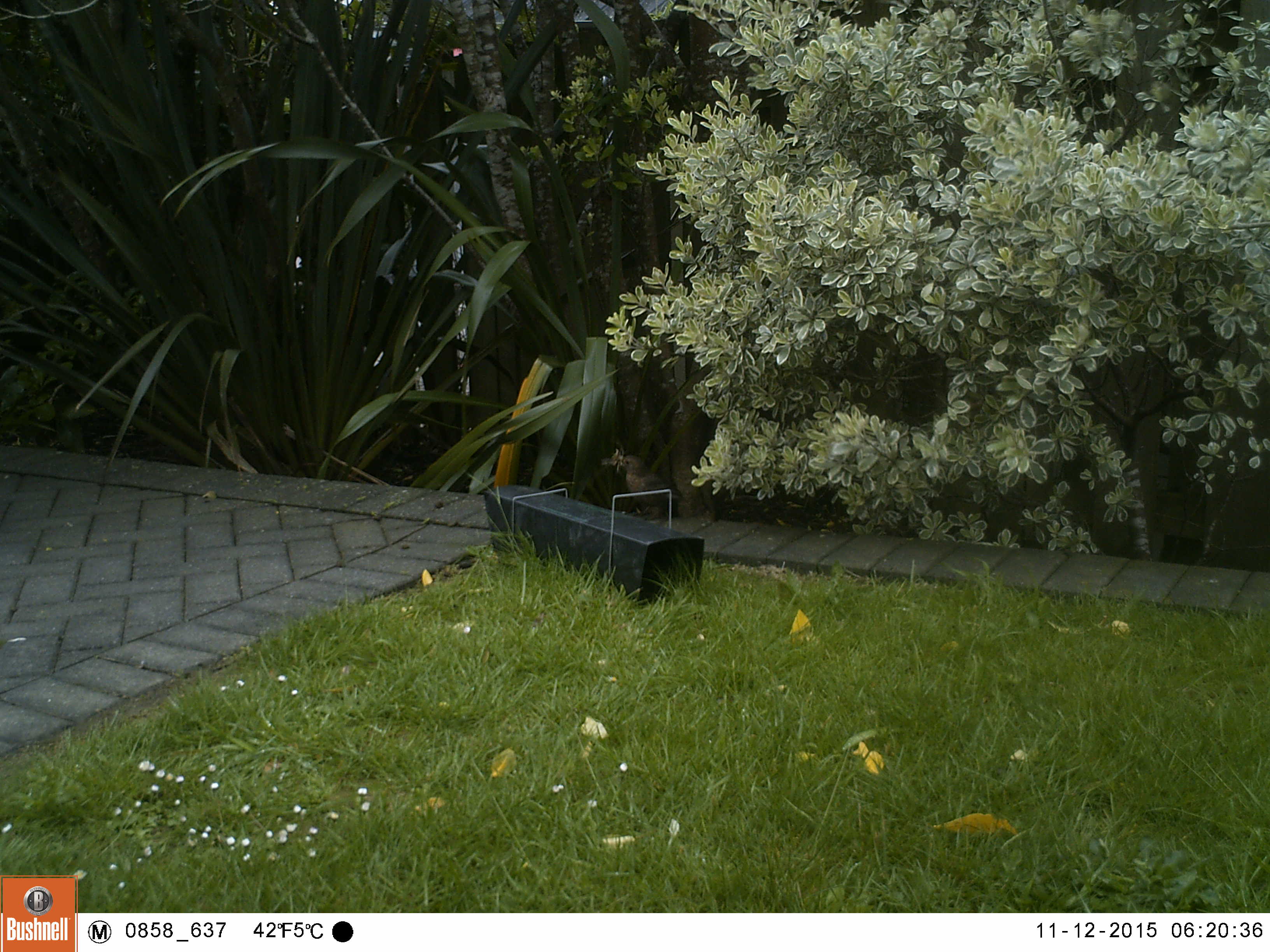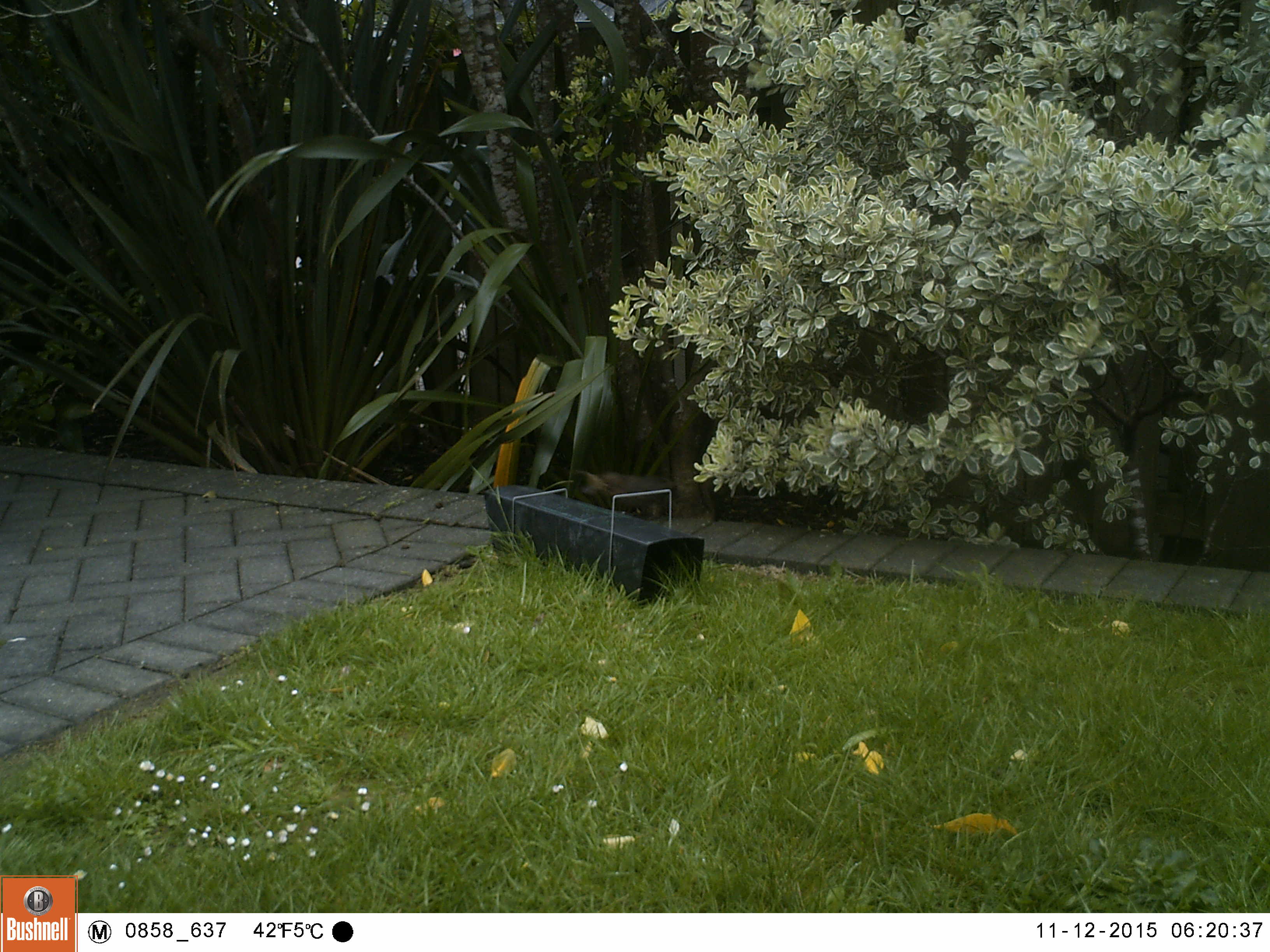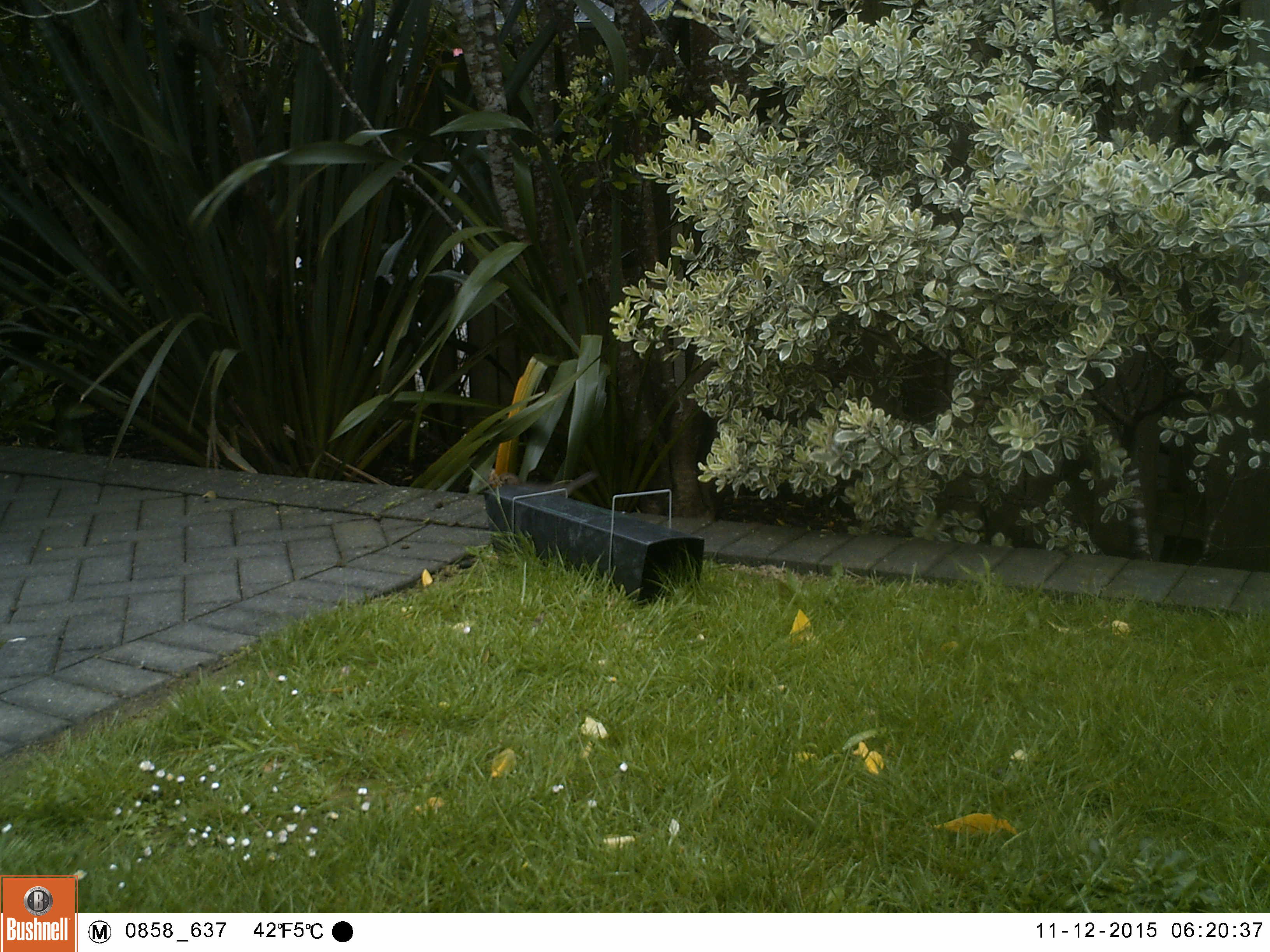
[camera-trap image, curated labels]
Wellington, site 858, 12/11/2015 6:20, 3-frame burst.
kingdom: Animalia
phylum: Chordata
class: Aves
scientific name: Aves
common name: bird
Bird (Aves).